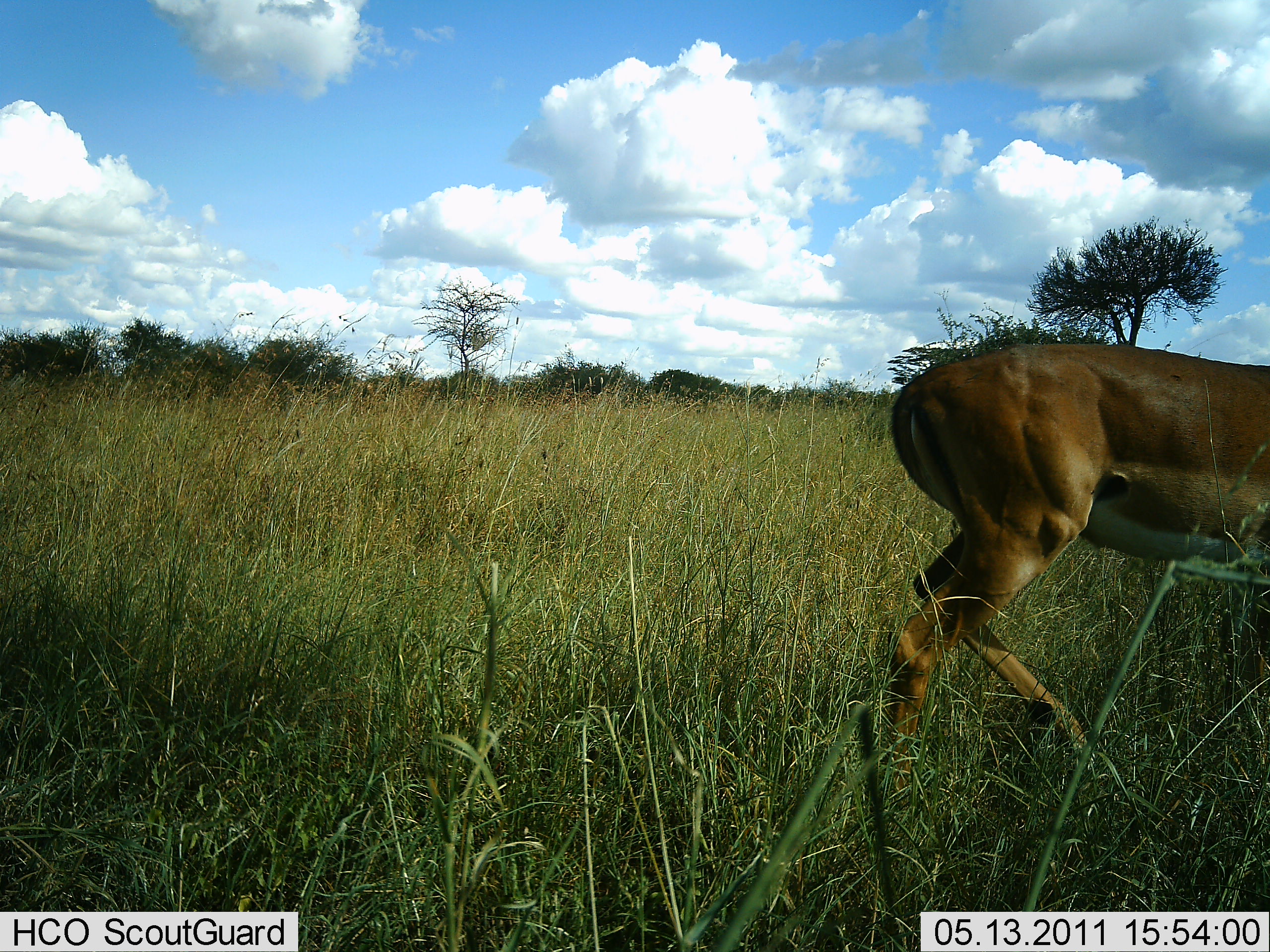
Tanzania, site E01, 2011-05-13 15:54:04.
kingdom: Animalia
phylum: Chordata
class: Mammalia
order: Artiodactyla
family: Bovidae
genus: Aepyceros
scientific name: Aepyceros melampus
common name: impala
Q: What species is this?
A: Impala (Aepyceros melampus).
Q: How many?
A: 1.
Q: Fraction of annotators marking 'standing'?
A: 9%.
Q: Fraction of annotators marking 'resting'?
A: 0%.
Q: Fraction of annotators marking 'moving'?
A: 91%.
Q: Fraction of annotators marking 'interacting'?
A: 0%.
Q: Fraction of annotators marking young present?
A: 0%.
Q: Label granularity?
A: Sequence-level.